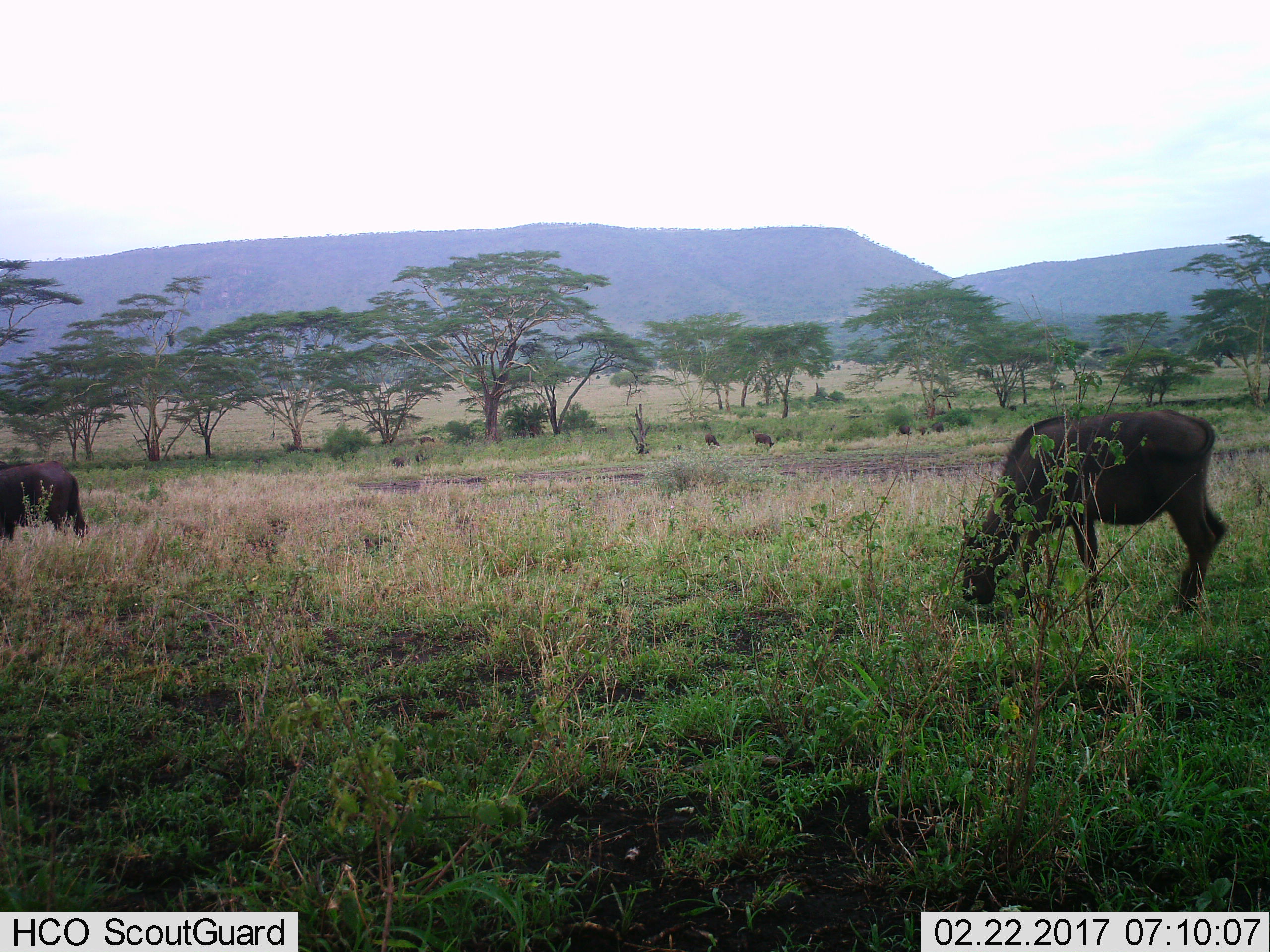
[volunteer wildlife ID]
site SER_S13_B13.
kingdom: Animalia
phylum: Chordata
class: Mammalia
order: Artiodactyla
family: Bovidae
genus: Syncerus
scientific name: Syncerus caffer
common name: african buffalo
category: buffalo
Buffalo (african buffalo) (Syncerus caffer), count 9. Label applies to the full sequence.